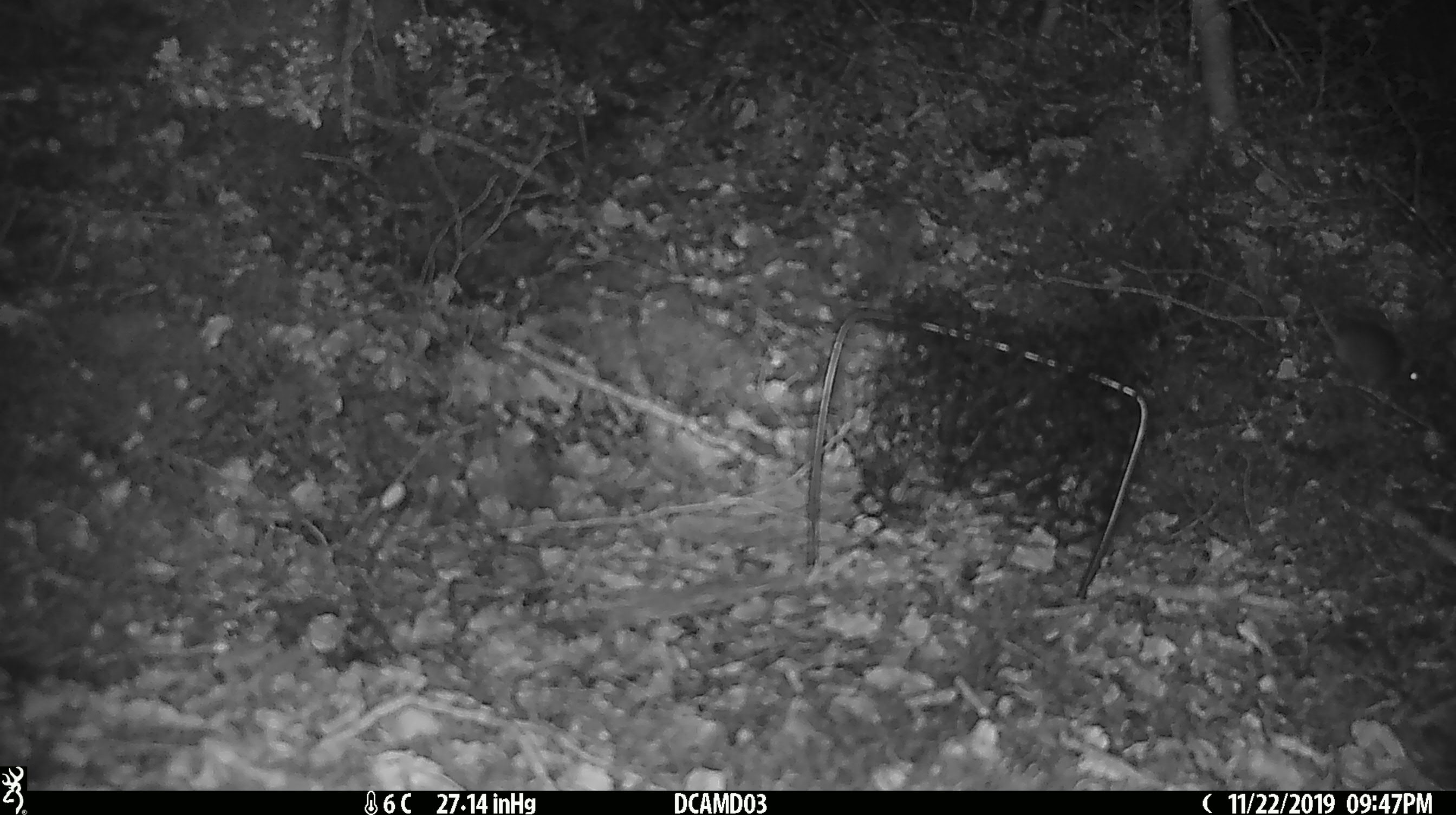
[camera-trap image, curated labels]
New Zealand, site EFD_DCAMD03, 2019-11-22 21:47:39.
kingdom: Animalia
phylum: Chordata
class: Mammalia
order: Rodentia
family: Muridae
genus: Mus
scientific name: Mus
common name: mouse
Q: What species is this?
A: Mouse (Mus).